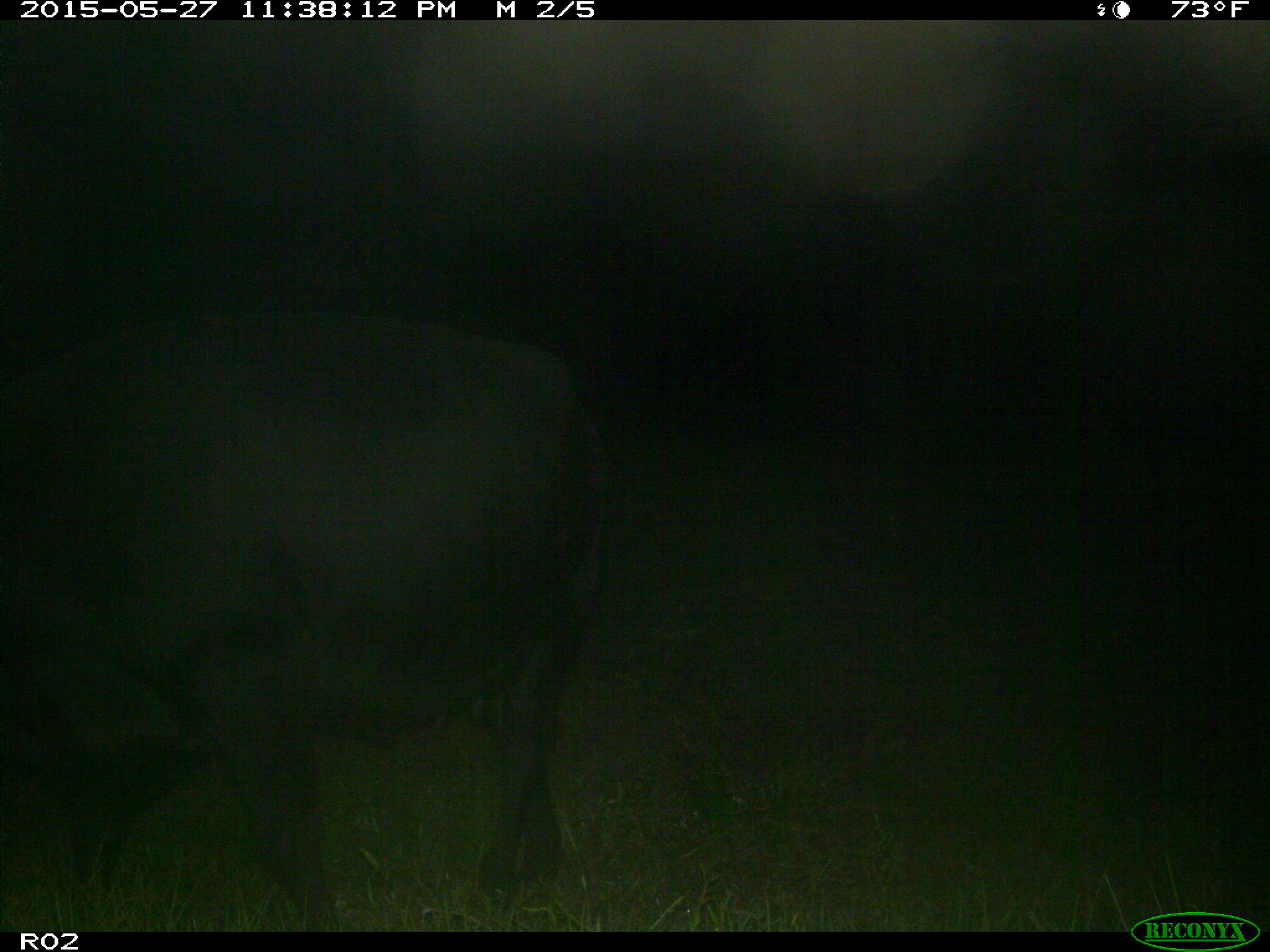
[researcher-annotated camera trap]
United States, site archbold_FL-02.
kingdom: Animalia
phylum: Chordata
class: Mammalia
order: Artiodactyla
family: Bovidae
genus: Bos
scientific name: Bos taurus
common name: domestic cow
Bos taurus (domestic cow).